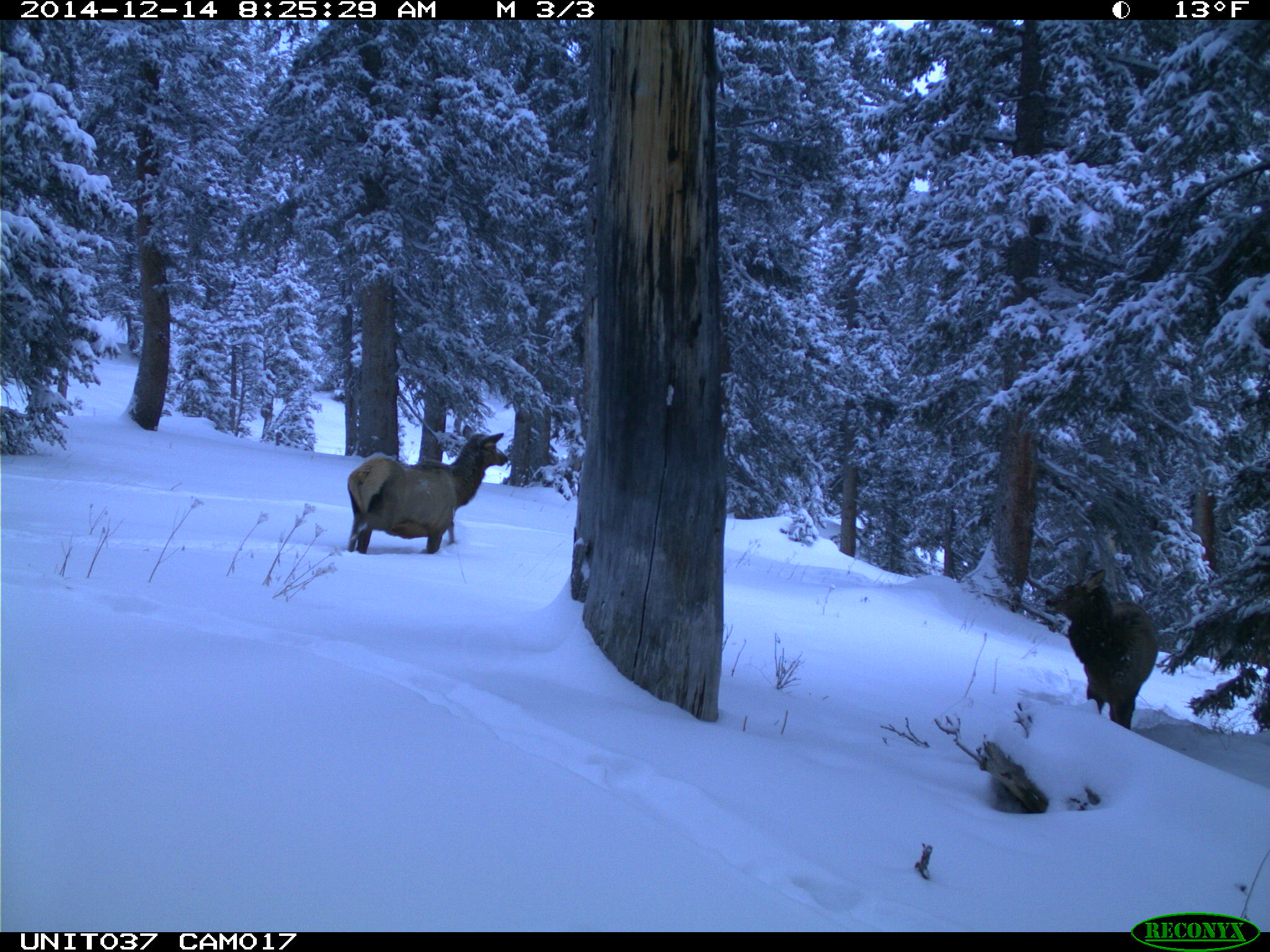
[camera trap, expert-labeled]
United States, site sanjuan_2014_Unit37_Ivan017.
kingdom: Animalia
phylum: Chordata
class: Mammalia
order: Artiodactyla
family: Cervidae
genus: Cervus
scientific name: Cervus elaphus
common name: red deer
Cervus elaphus (red deer).